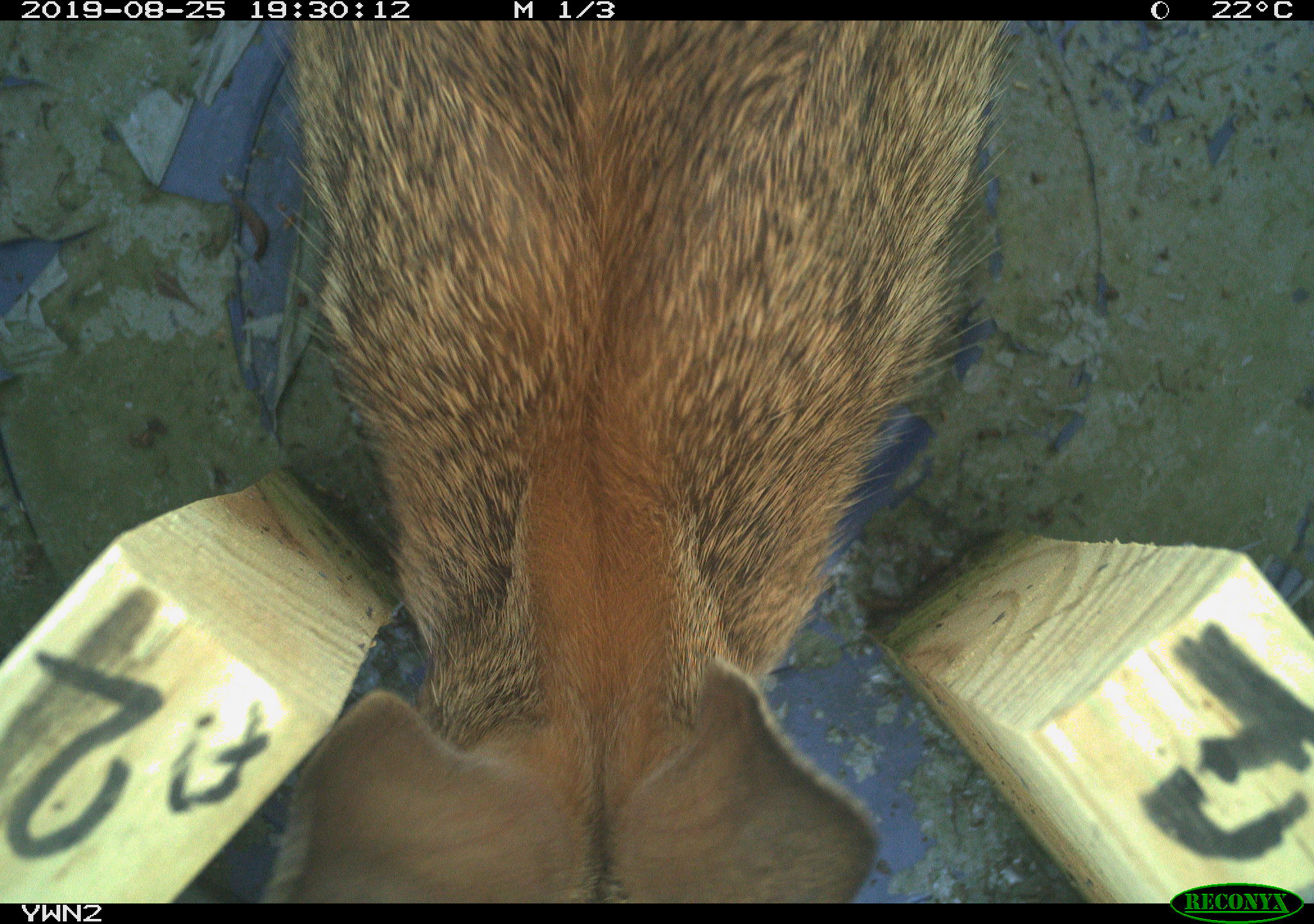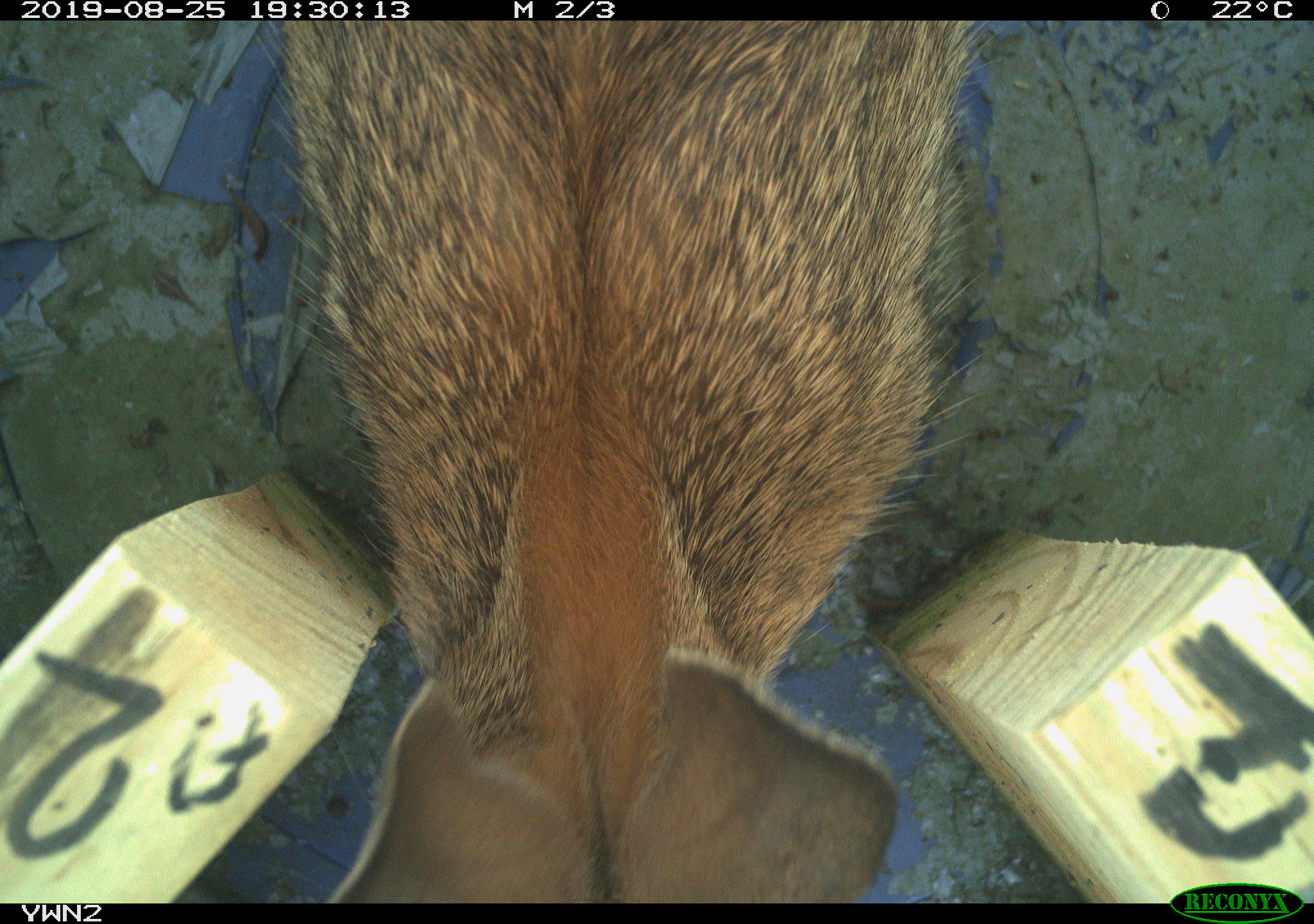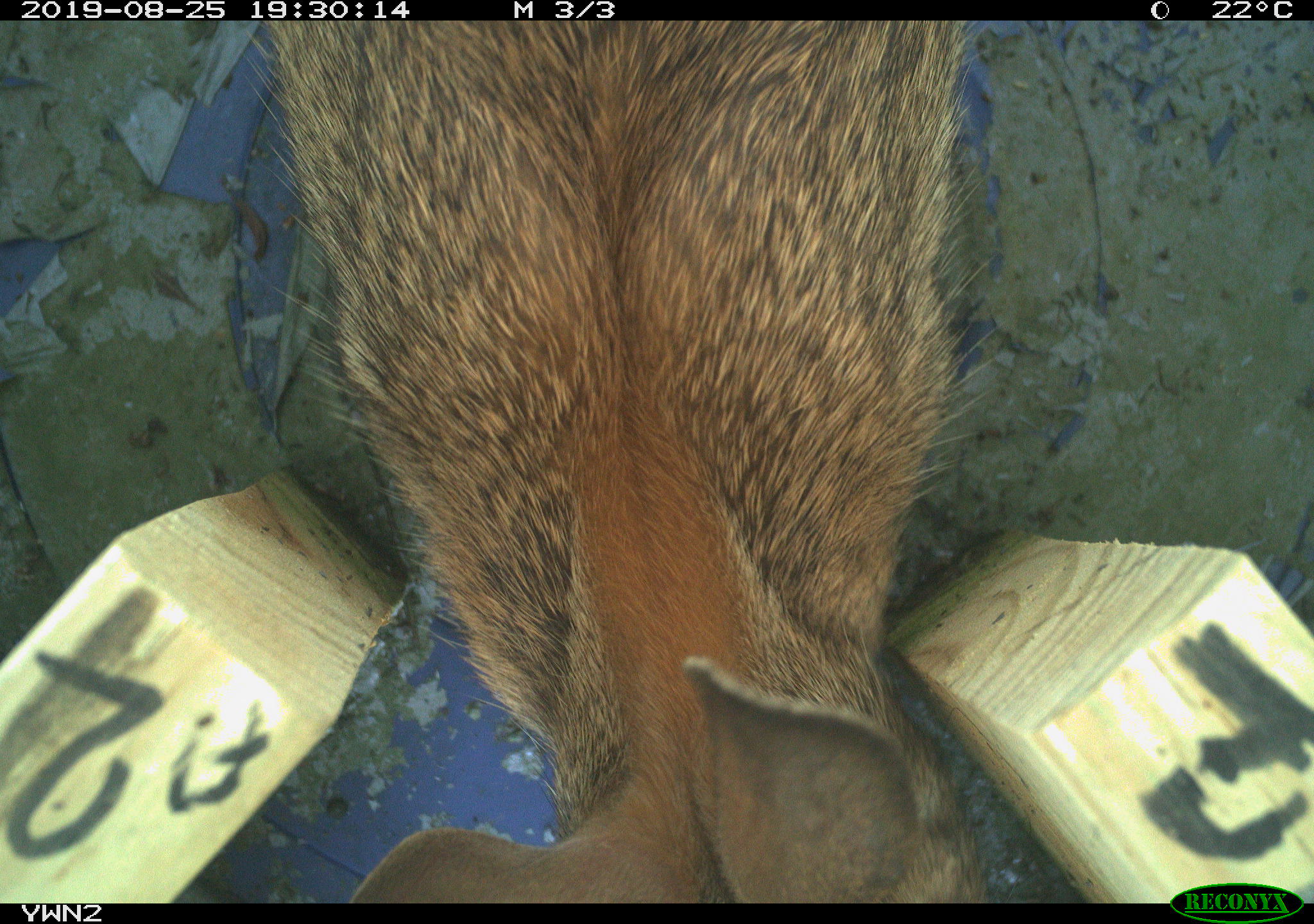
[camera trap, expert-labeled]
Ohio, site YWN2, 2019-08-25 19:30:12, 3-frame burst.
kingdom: Animalia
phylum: Chordata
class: Mammalia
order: Lagomorpha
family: Leporidae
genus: Sylvilagus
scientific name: Sylvilagus floridanus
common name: eastern cottontail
Eastern cottontail (Sylvilagus floridanus).